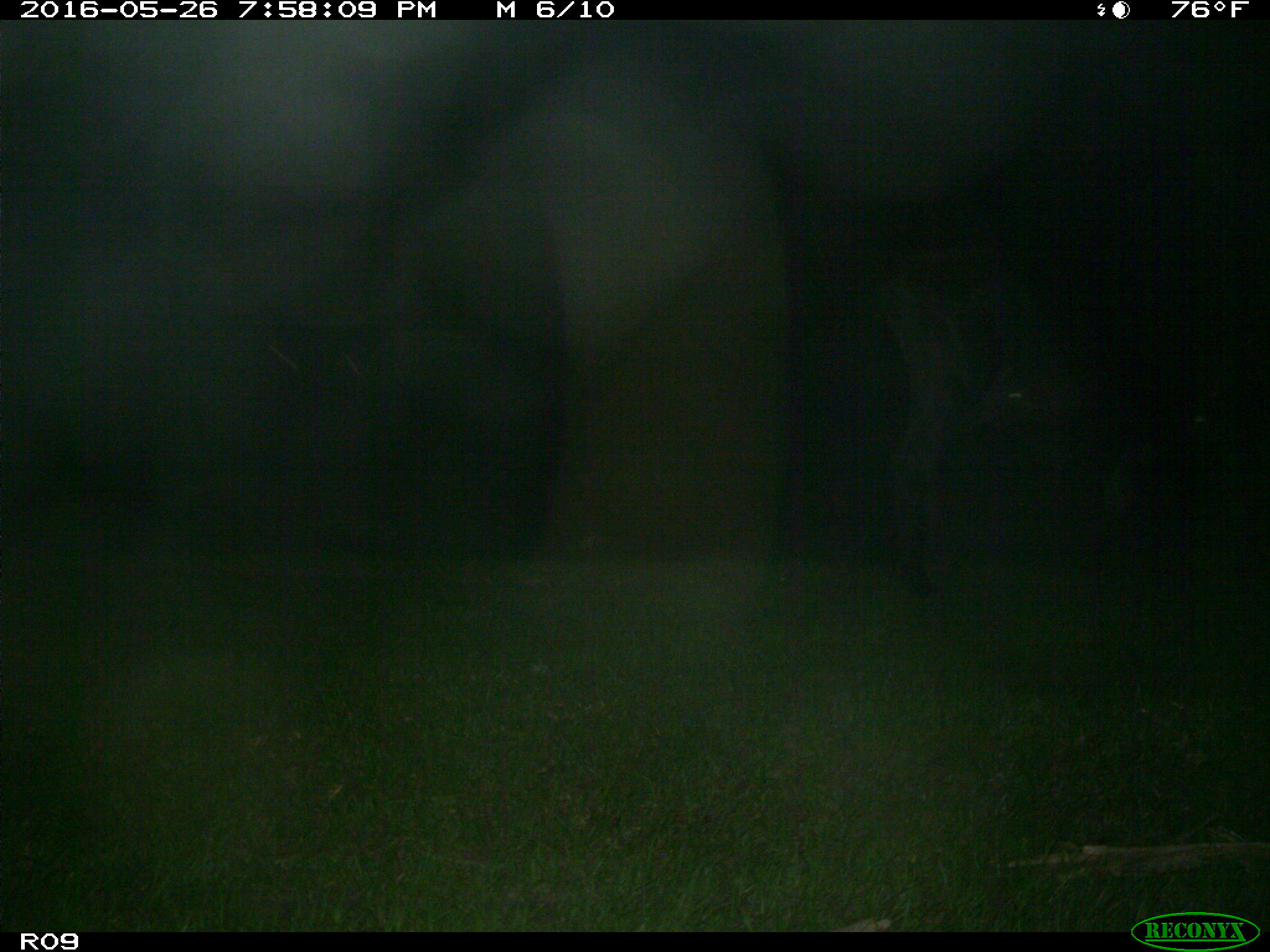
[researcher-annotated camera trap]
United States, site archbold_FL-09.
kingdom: Animalia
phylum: Chordata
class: Mammalia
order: Artiodactyla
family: Bovidae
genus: Bos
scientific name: Bos taurus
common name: domestic cow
Bos taurus (domestic cow).